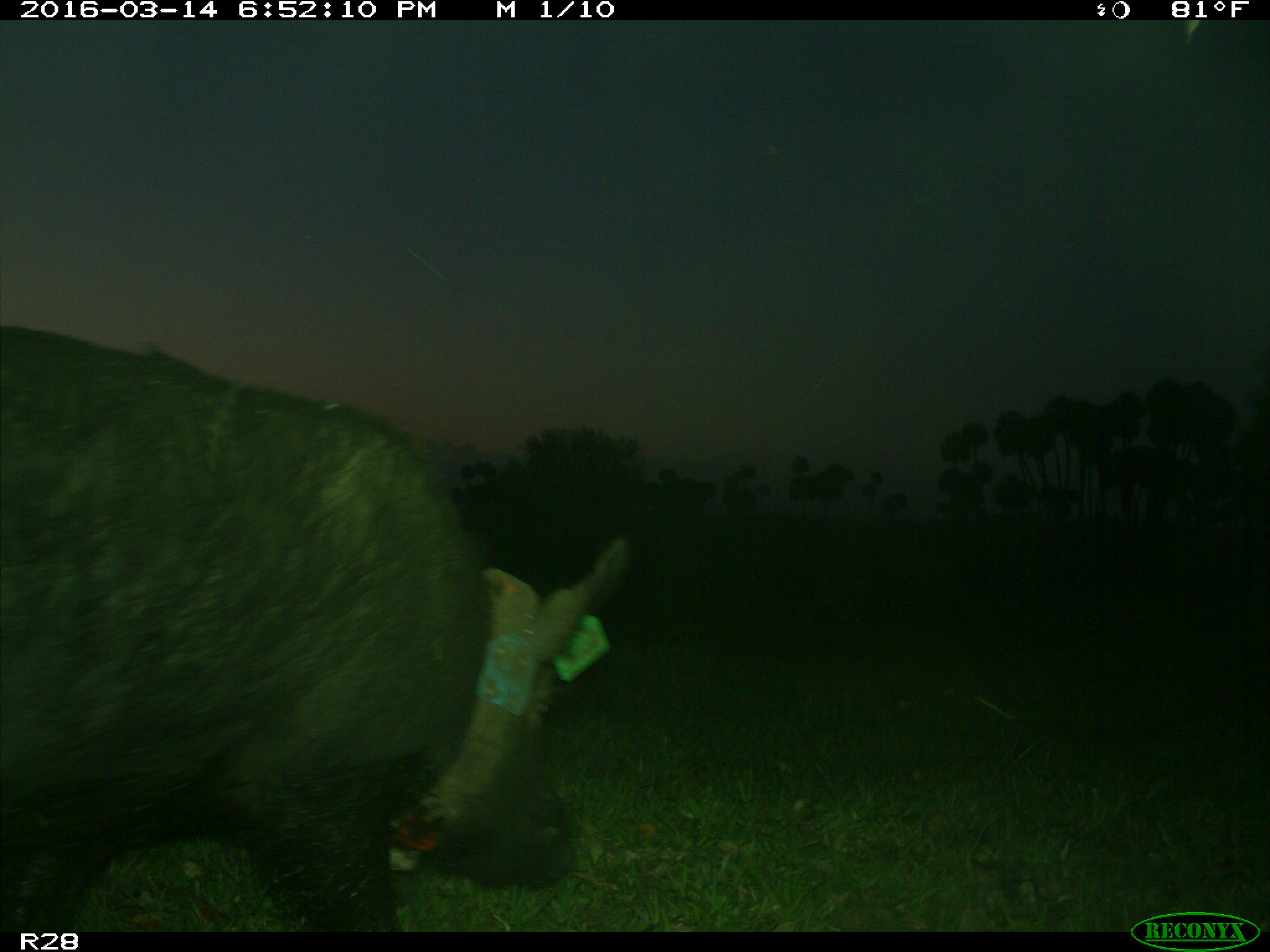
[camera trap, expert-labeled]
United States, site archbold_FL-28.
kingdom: Animalia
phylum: Chordata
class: Mammalia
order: Artiodactyla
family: Suidae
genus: Sus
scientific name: Sus scrofa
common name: wild boar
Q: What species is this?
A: Sus scrofa (wild boar).